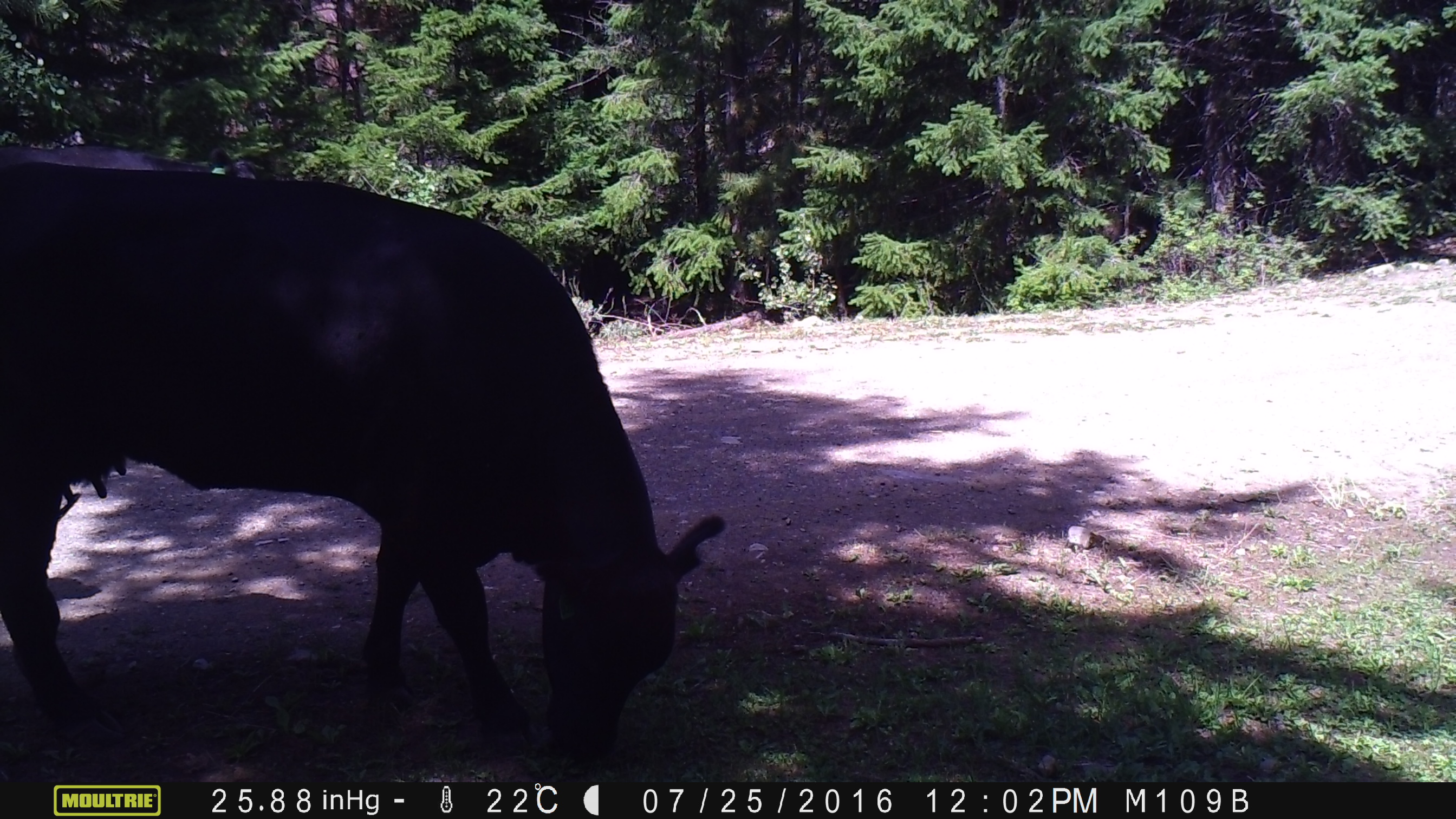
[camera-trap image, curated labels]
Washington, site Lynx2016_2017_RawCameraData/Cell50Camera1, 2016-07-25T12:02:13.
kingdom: Animalia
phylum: Chordata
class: Mammalia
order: Artiodactyla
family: Bovidae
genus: Bos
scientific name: Bos taurus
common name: domestic cattle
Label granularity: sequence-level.